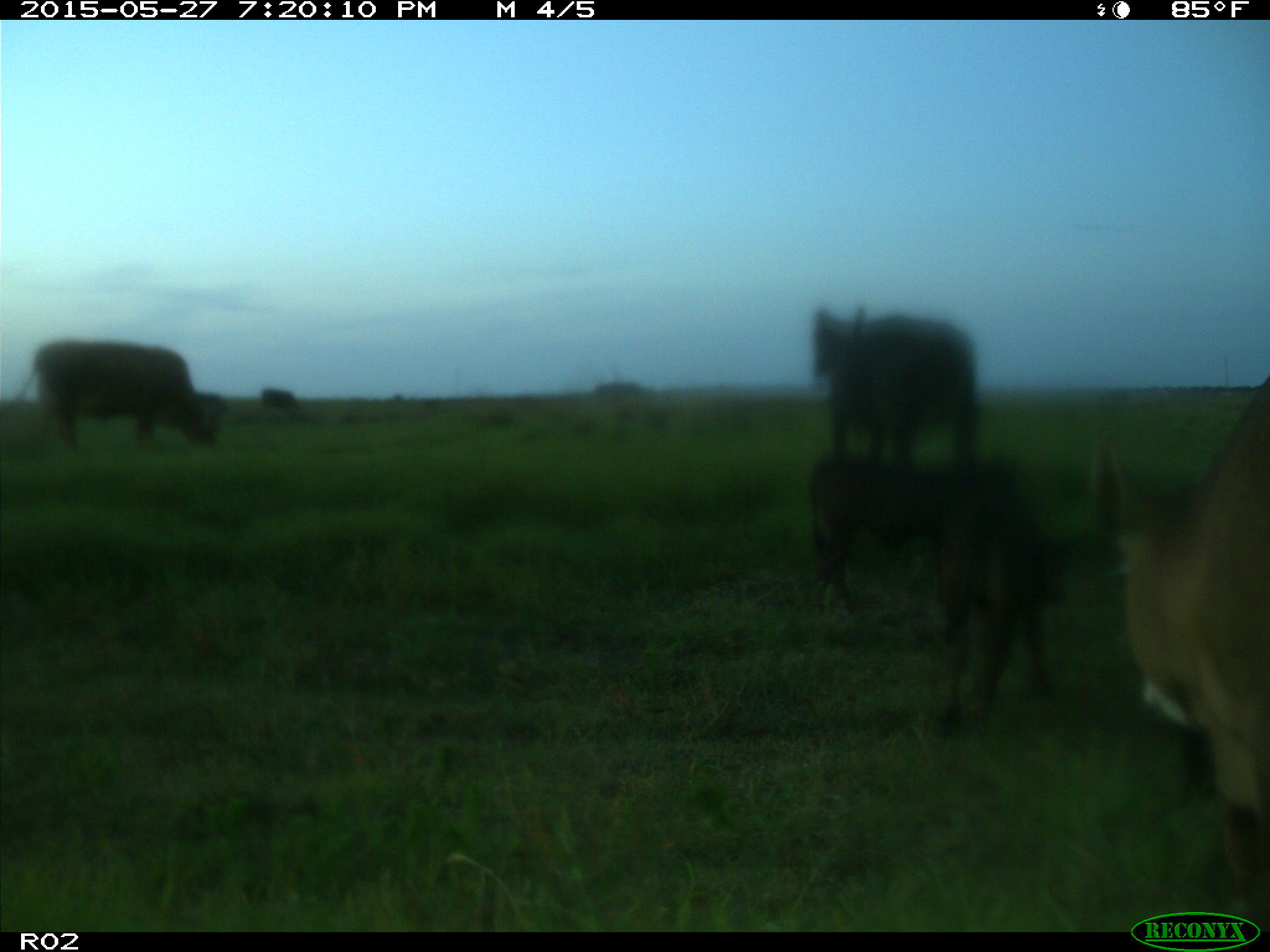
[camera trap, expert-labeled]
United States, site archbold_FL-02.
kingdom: Animalia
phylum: Chordata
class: Mammalia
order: Artiodactyla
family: Bovidae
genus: Bos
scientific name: Bos taurus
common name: domestic cow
Bos taurus (domestic cow).